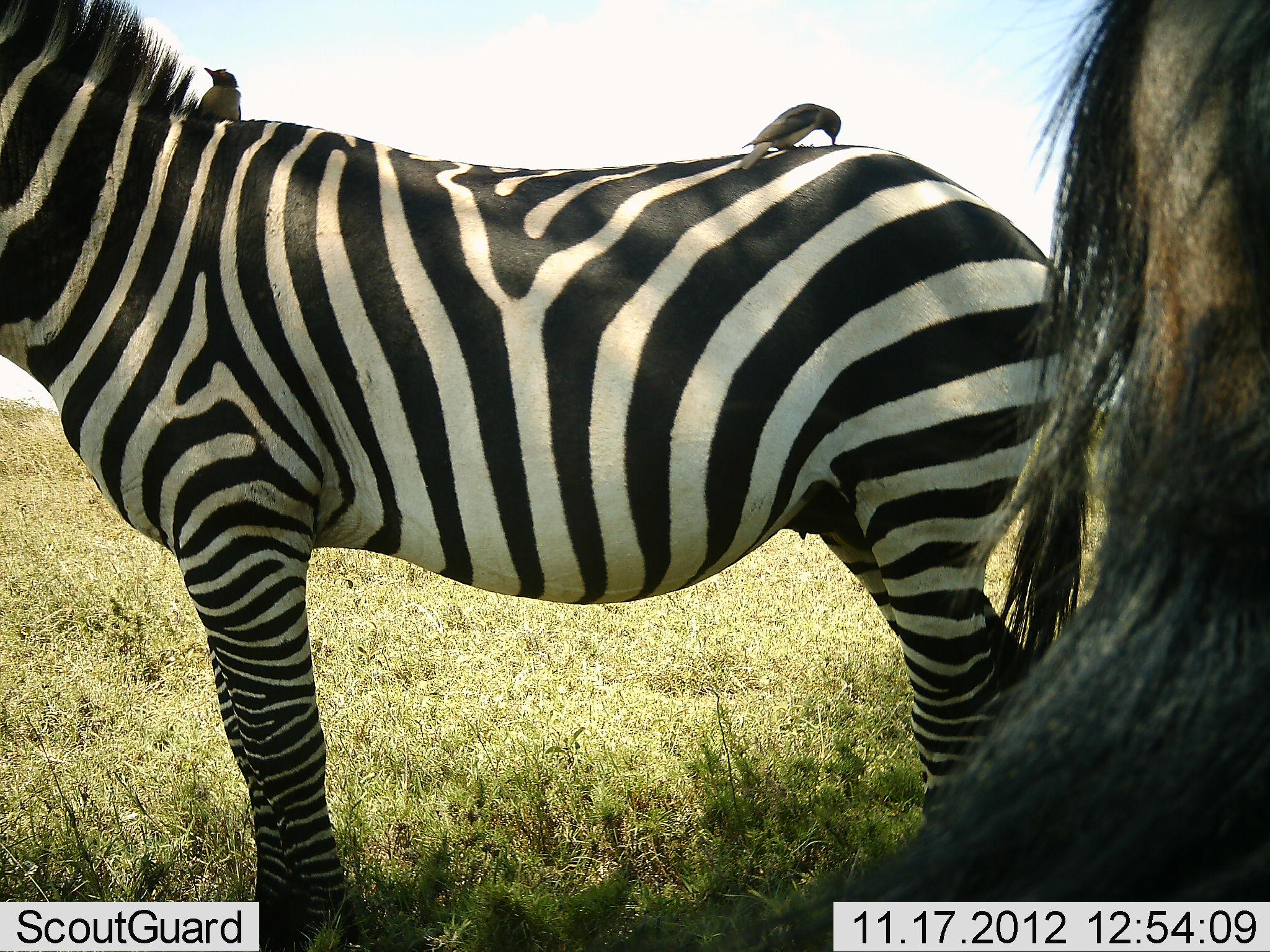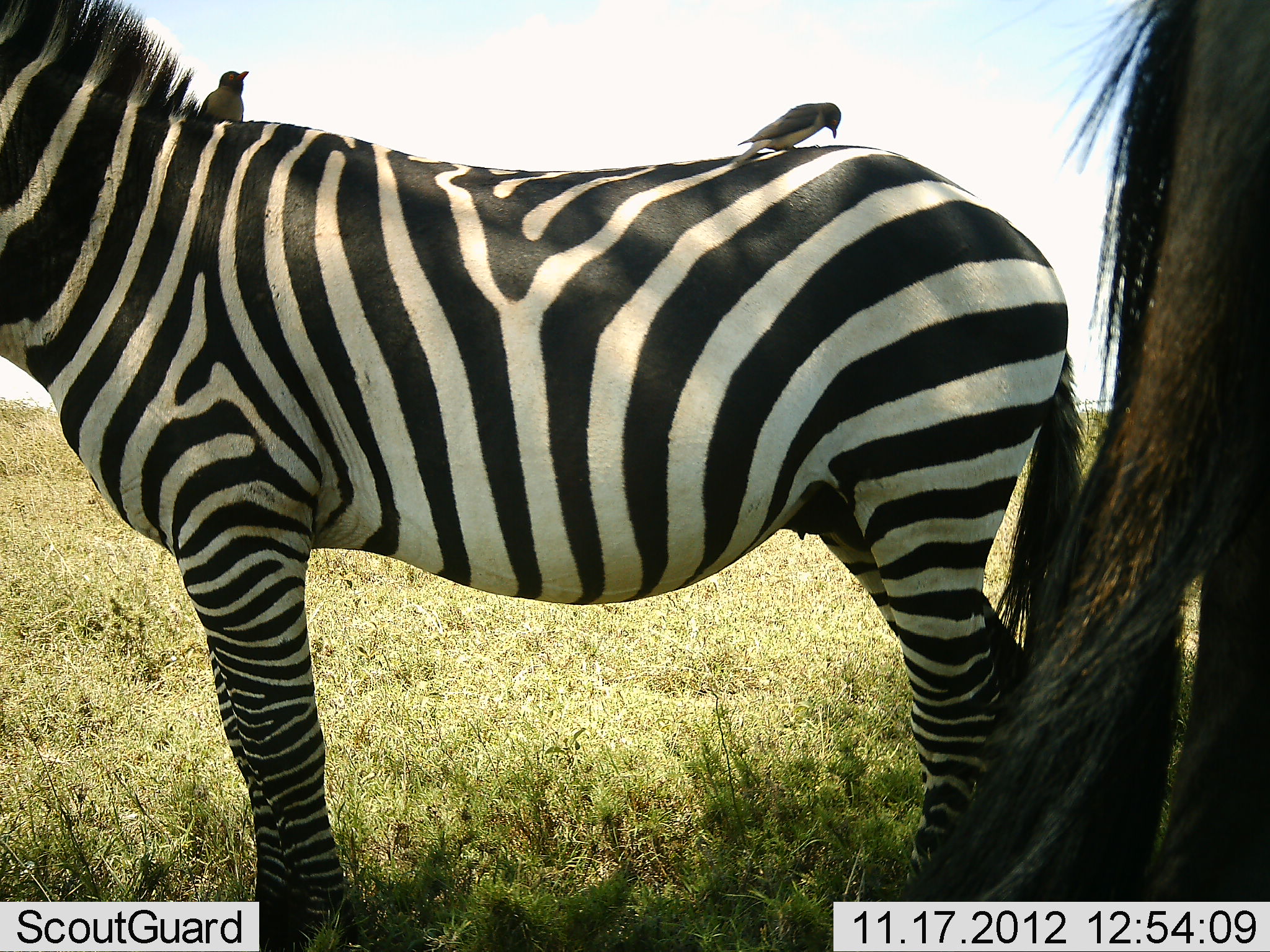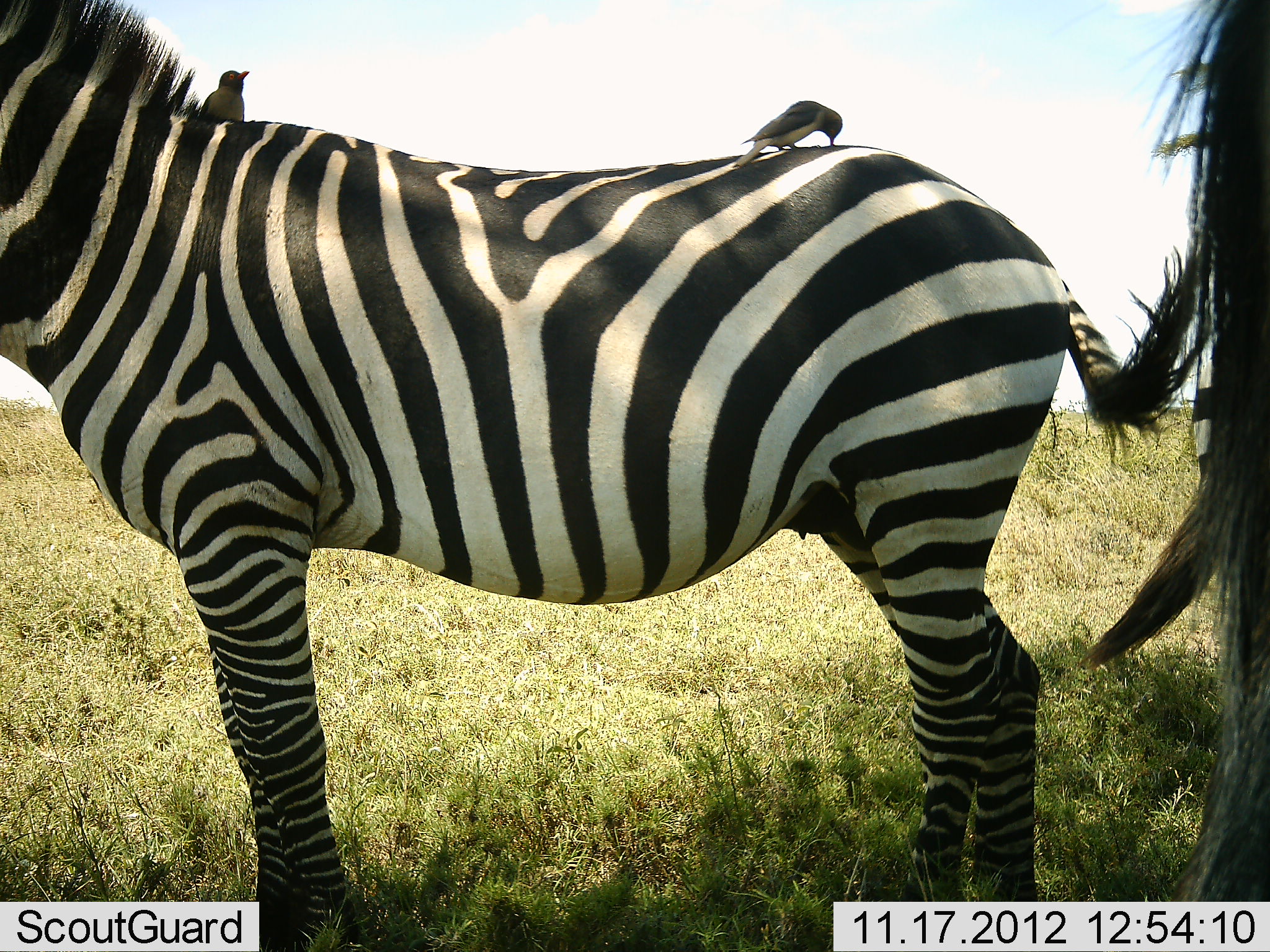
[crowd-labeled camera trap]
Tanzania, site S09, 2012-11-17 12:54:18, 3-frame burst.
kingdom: Animalia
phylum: Chordata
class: Aves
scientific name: Aves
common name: bird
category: otherbird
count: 2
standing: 59%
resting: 0%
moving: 0%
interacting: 32%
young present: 0%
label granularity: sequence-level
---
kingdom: Animalia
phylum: Chordata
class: Mammalia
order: Perissodactyla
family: Equidae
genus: Equus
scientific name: Equus quagga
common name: plains zebra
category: zebra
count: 2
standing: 100%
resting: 0%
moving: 0%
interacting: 4%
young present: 0%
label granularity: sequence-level